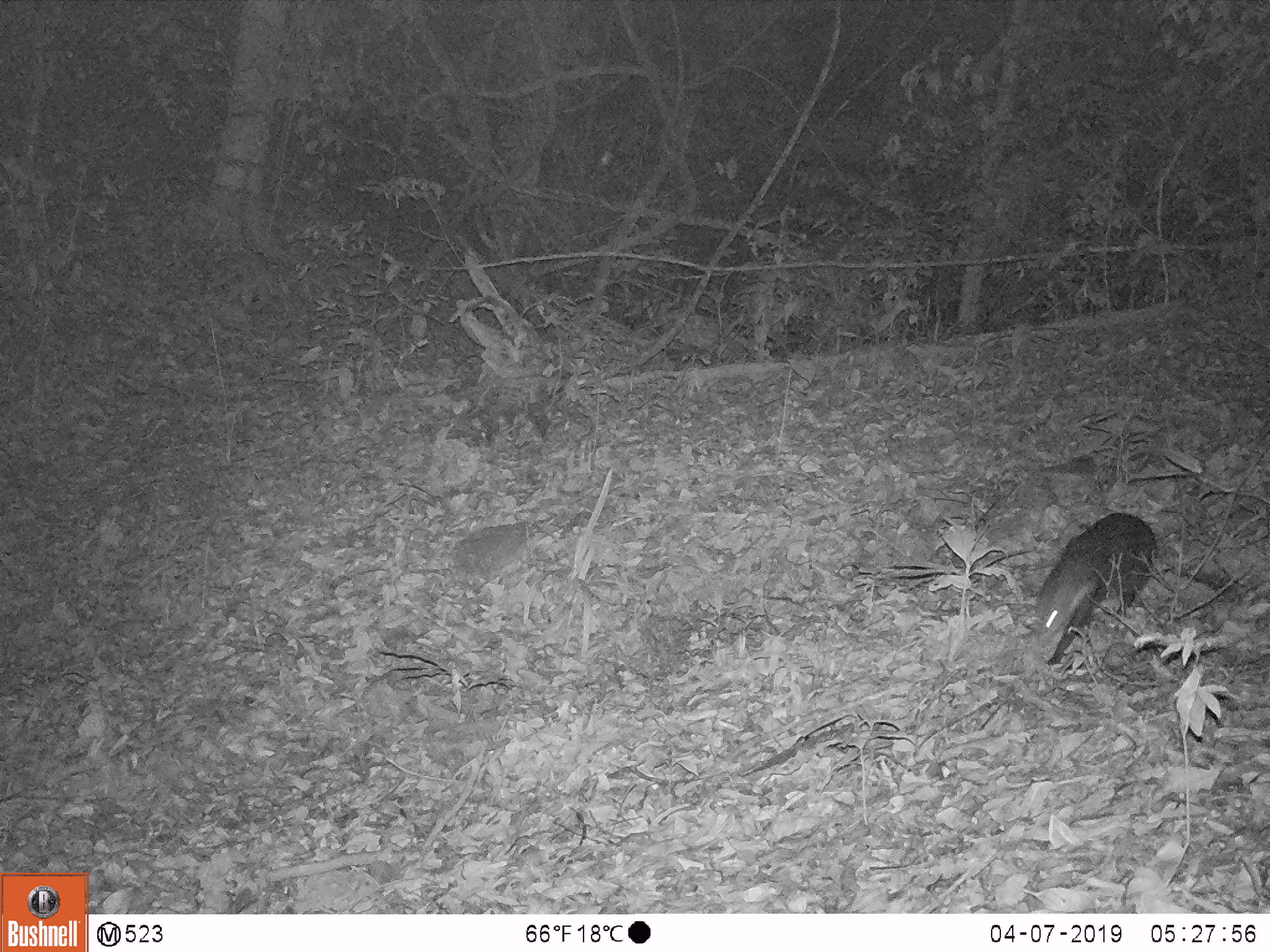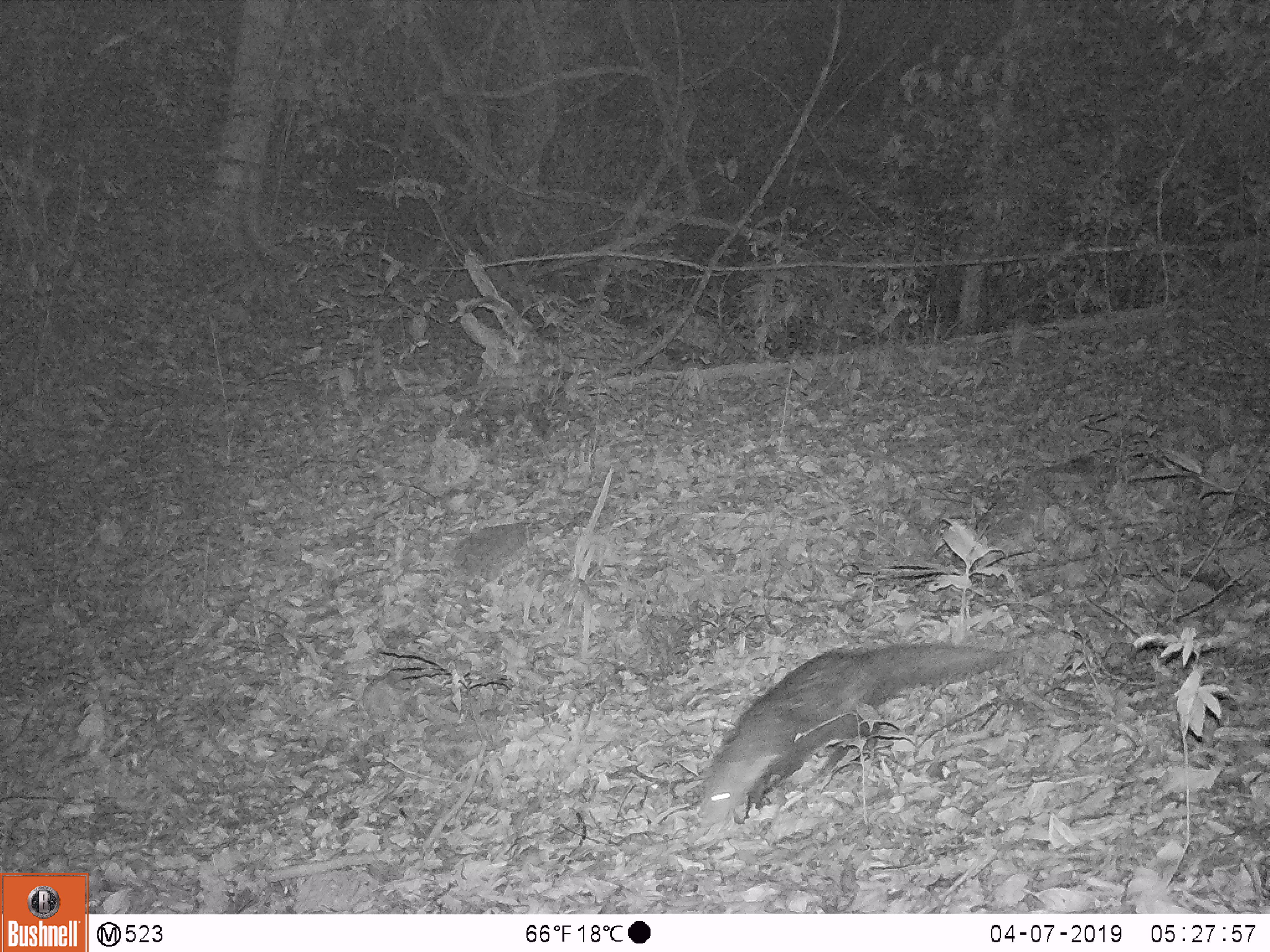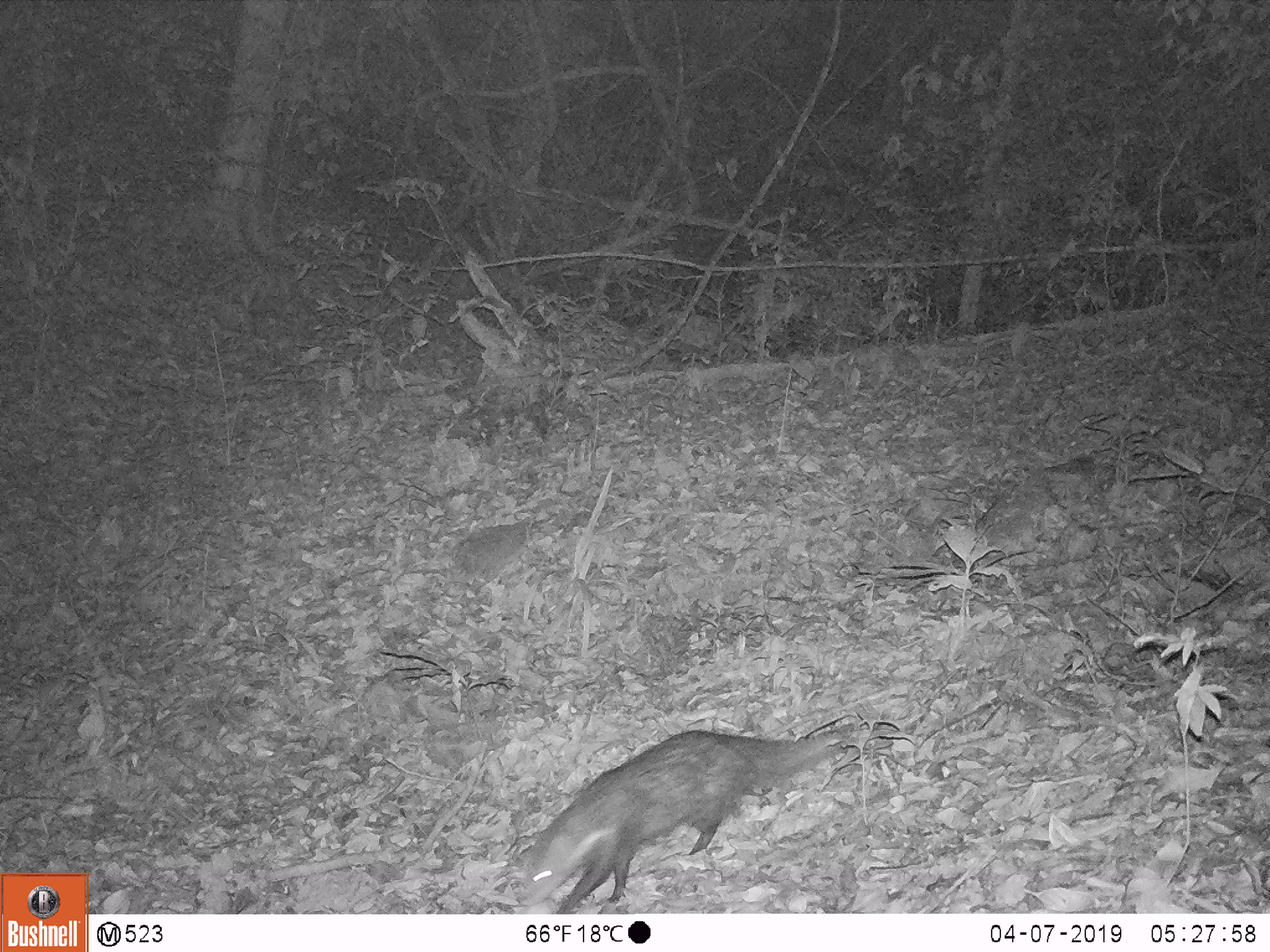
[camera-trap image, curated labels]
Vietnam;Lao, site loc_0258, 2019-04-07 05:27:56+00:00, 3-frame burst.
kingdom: Animalia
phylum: Chordata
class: Mammalia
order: Carnivora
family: Herpestidae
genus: Urva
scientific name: Urva urva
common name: crab-eating mongoose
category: crab eating mongoose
Crab eating mongoose (crab-eating mongoose) (Urva urva). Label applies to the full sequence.